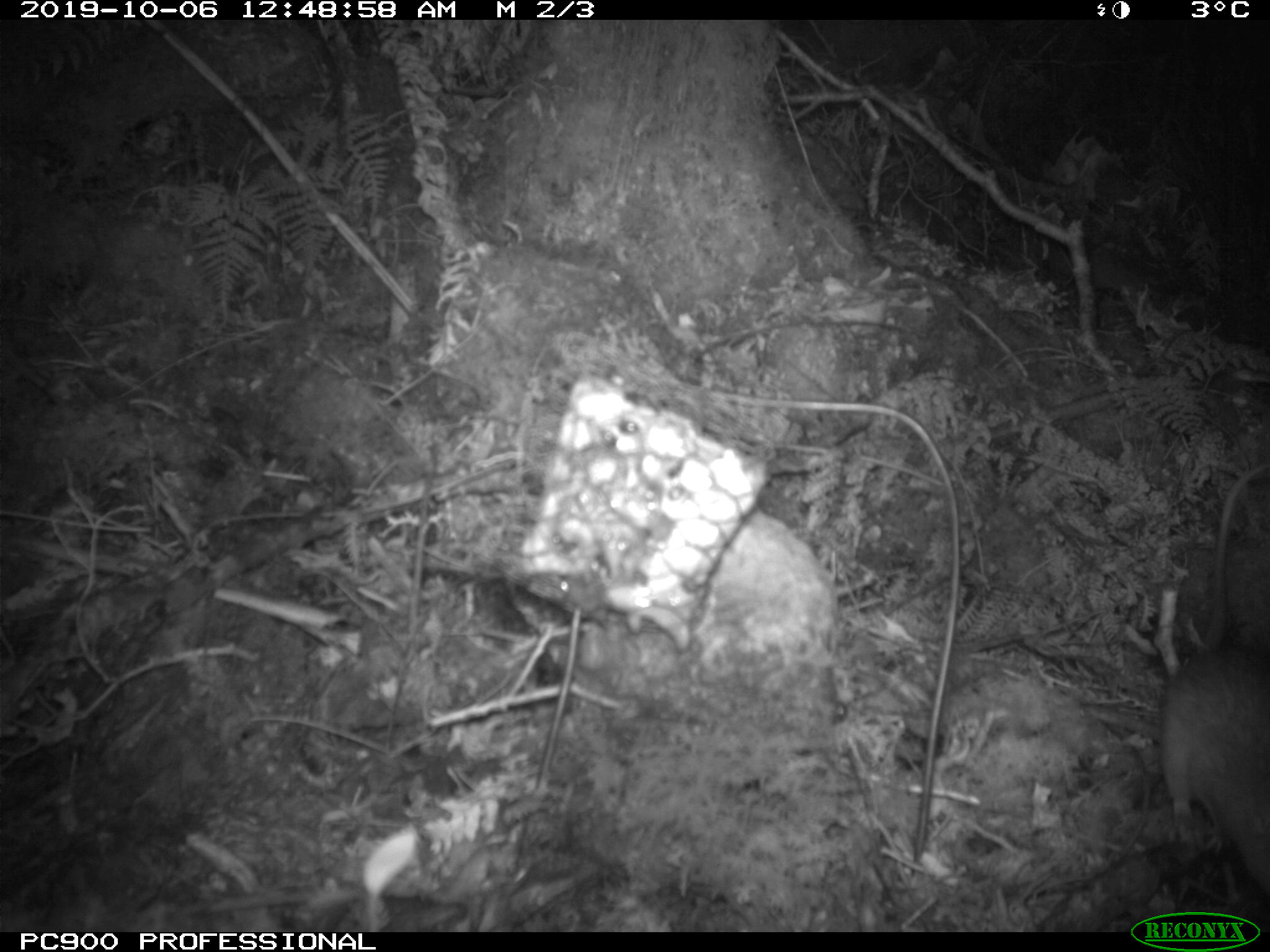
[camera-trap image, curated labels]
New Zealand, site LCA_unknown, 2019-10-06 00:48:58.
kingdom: Animalia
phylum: Chordata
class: Mammalia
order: Rodentia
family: Muridae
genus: Rattus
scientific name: Rattus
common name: rat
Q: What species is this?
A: Rat (Rattus).